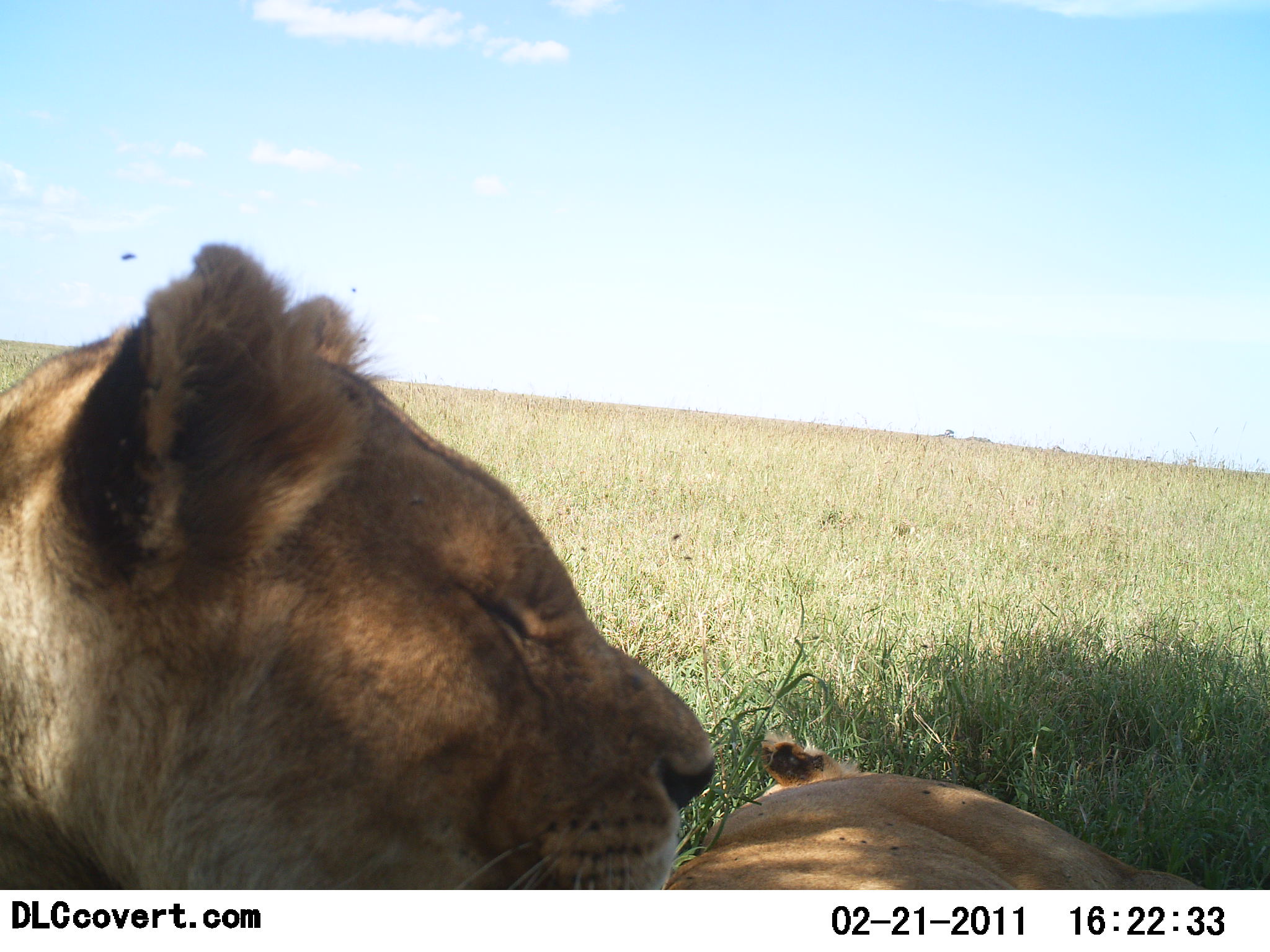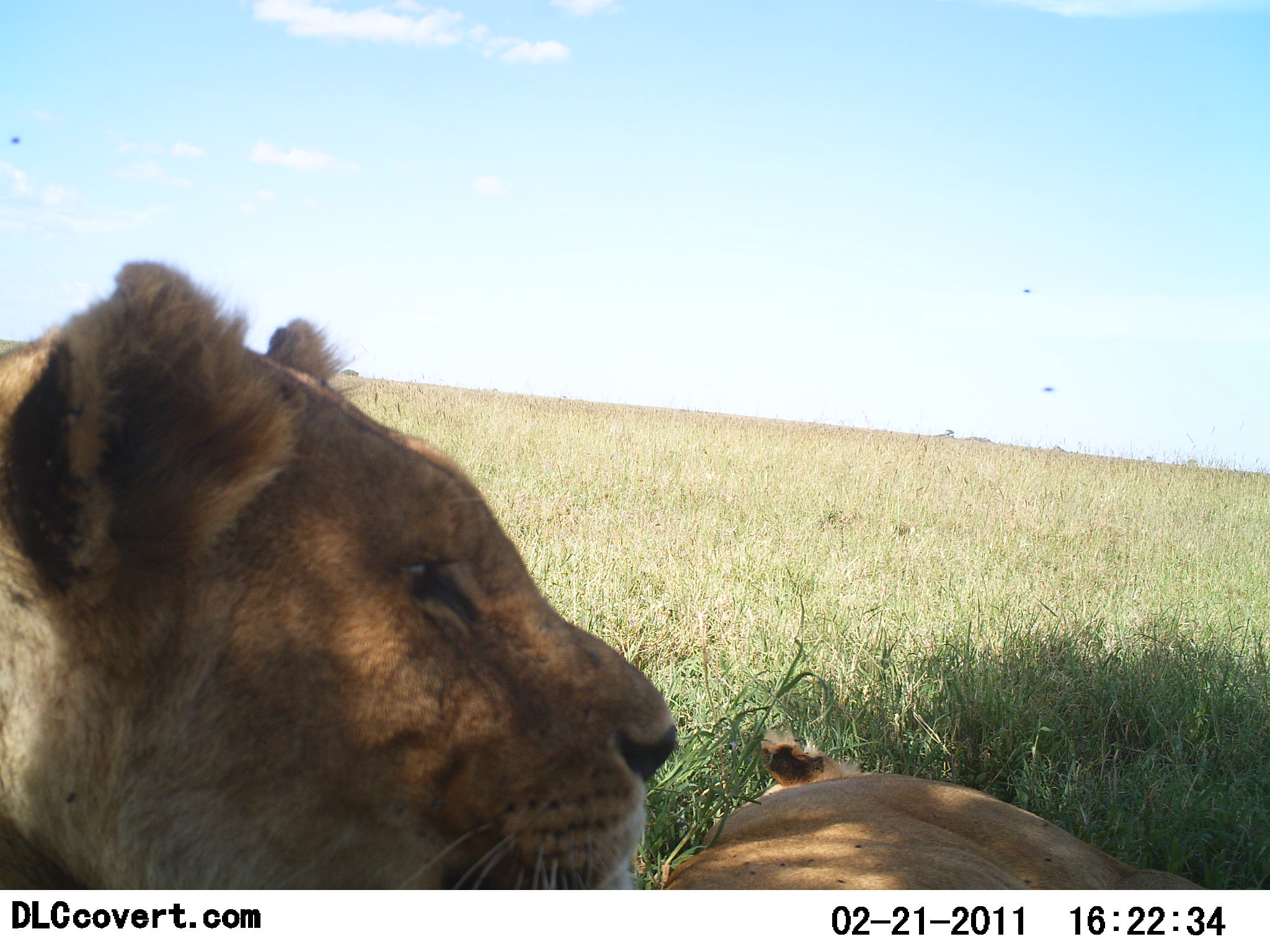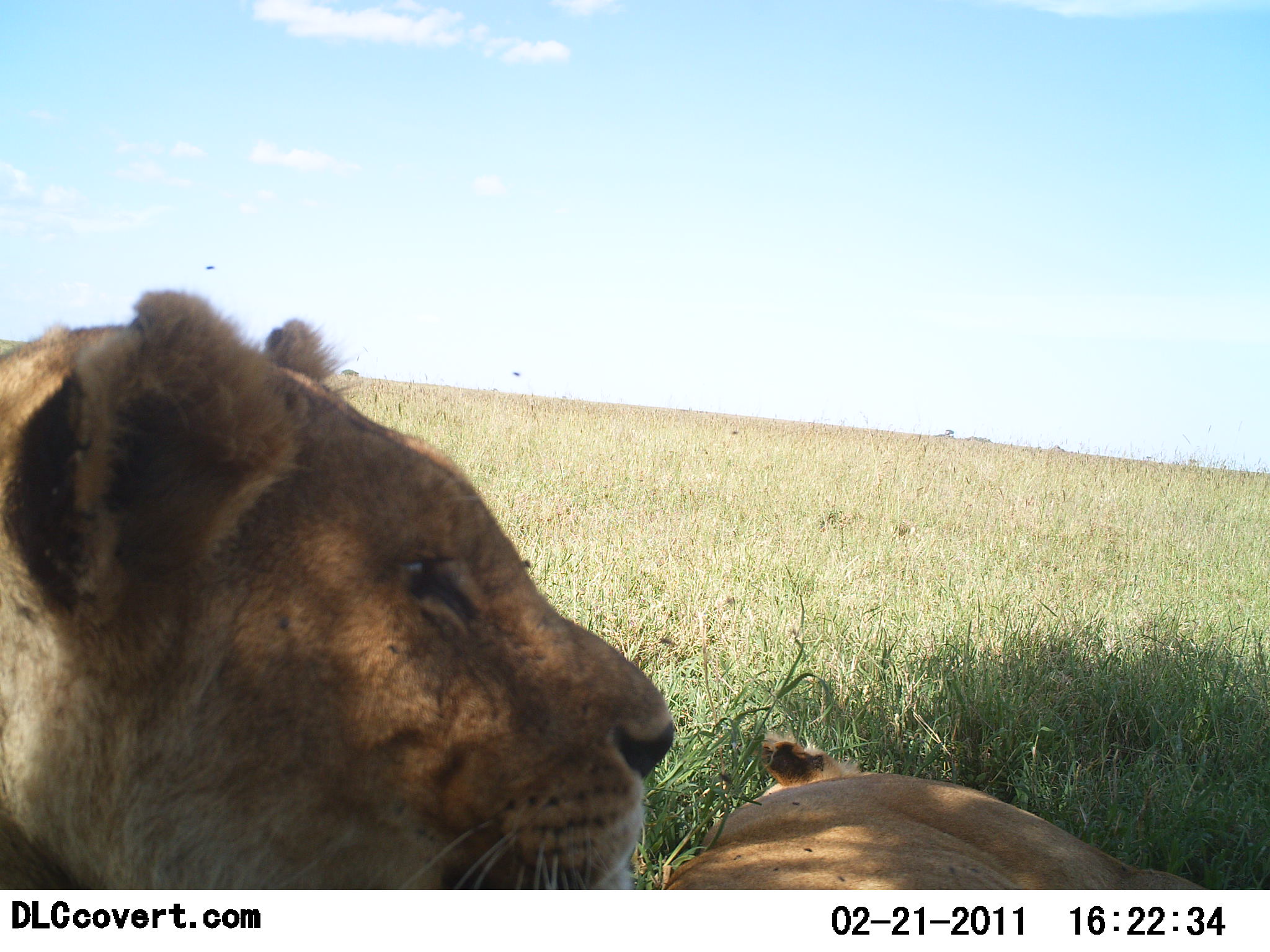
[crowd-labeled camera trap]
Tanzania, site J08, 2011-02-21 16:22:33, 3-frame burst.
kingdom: Animalia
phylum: Chordata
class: Mammalia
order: Carnivora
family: Felidae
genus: Panthera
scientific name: Panthera leo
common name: lion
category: lionfemale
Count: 2.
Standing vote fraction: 0%.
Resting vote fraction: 100%.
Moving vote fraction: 10%.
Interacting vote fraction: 20%.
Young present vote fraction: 0%.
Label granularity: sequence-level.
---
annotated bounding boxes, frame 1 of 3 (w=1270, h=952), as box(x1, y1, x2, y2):
animal: box(0, 243, 718, 890); box(660, 721, 1243, 889)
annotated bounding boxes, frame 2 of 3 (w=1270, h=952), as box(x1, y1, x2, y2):
animal: box(0, 257, 684, 889); box(655, 720, 1214, 889)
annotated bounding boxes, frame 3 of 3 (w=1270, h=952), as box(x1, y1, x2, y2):
animal: box(0, 290, 681, 889); box(650, 725, 1233, 891)